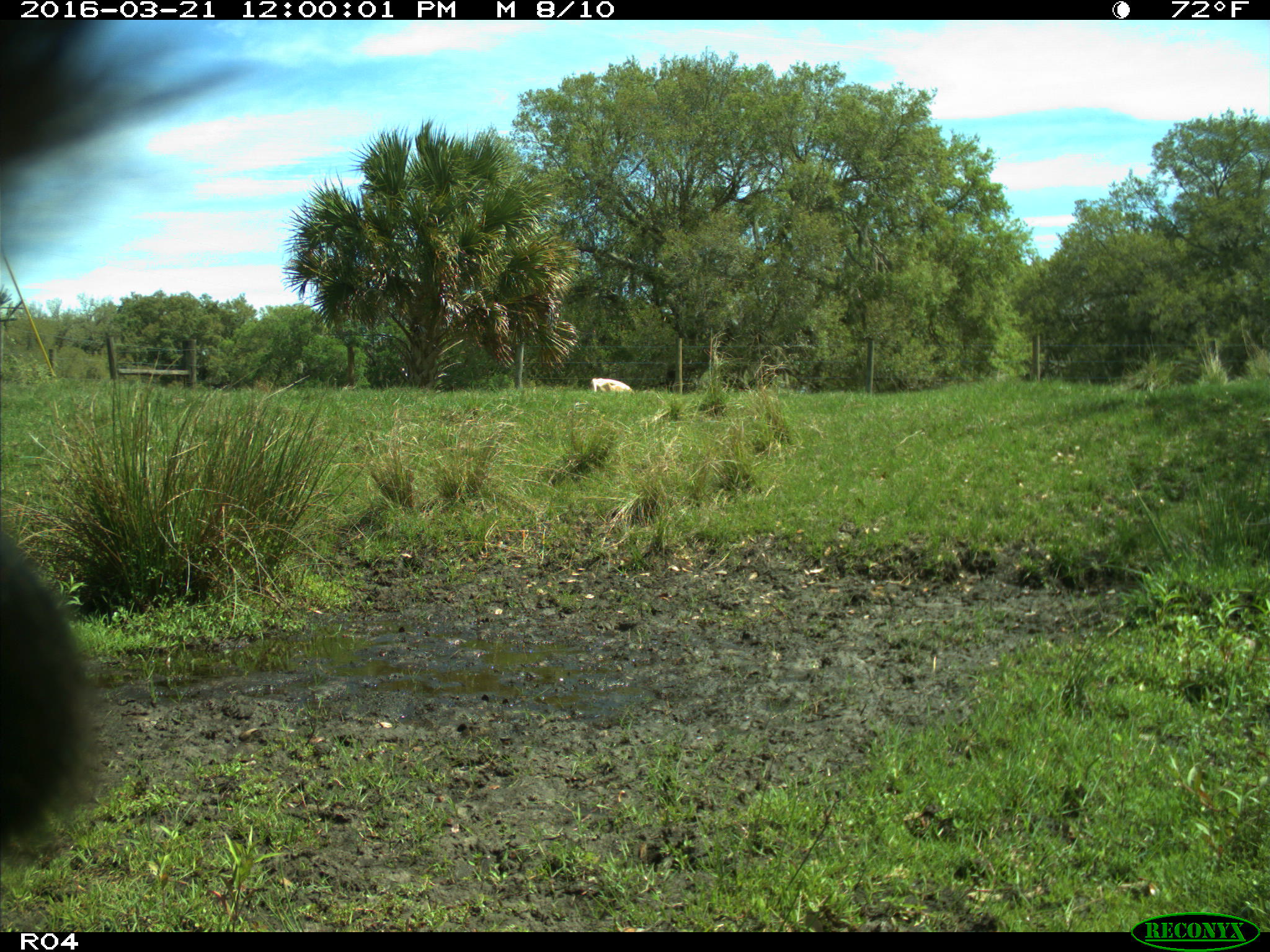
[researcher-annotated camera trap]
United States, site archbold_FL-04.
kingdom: Animalia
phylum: Chordata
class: Mammalia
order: Artiodactyla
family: Bovidae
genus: Bos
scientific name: Bos taurus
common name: domestic cow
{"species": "Bos taurus (domestic cow)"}